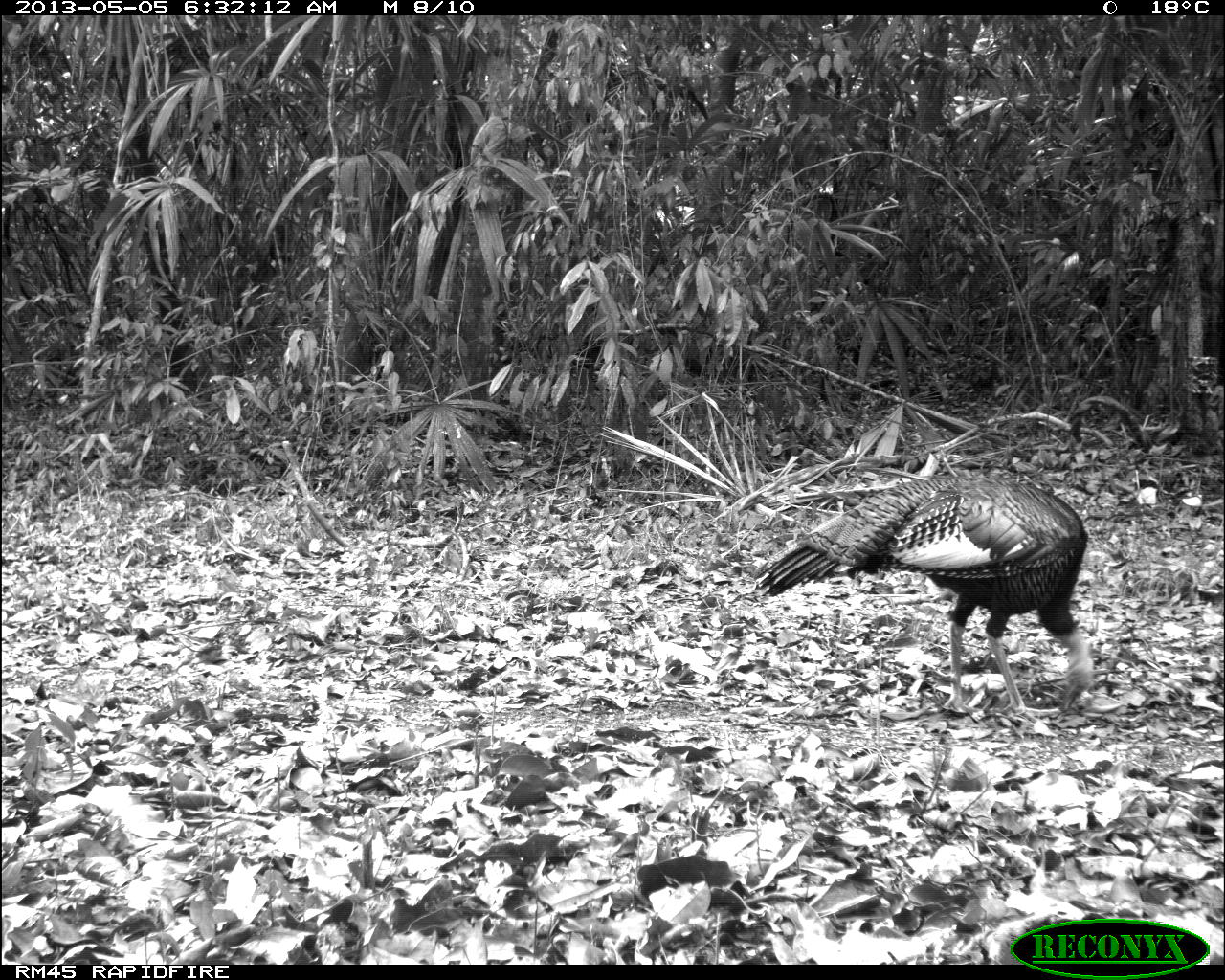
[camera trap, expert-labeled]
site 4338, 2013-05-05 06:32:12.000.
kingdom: Animalia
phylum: Chordata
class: Aves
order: Galliformes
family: Phasianidae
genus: Meleagris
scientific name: Meleagris ocellata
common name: ocellated turkey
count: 1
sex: male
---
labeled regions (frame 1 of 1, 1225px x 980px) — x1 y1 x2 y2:
meleagris ocellata: 751 474 1096 718